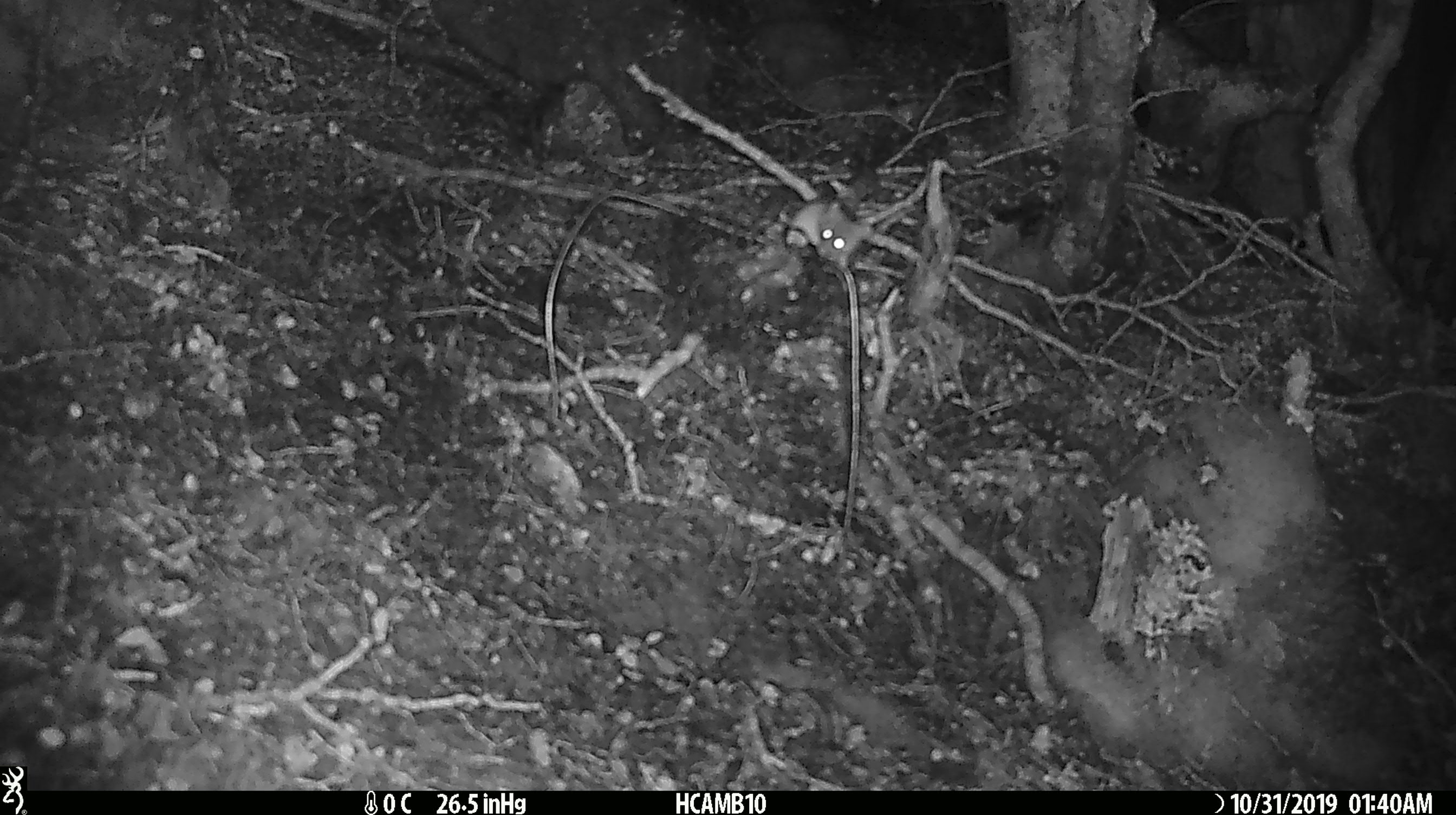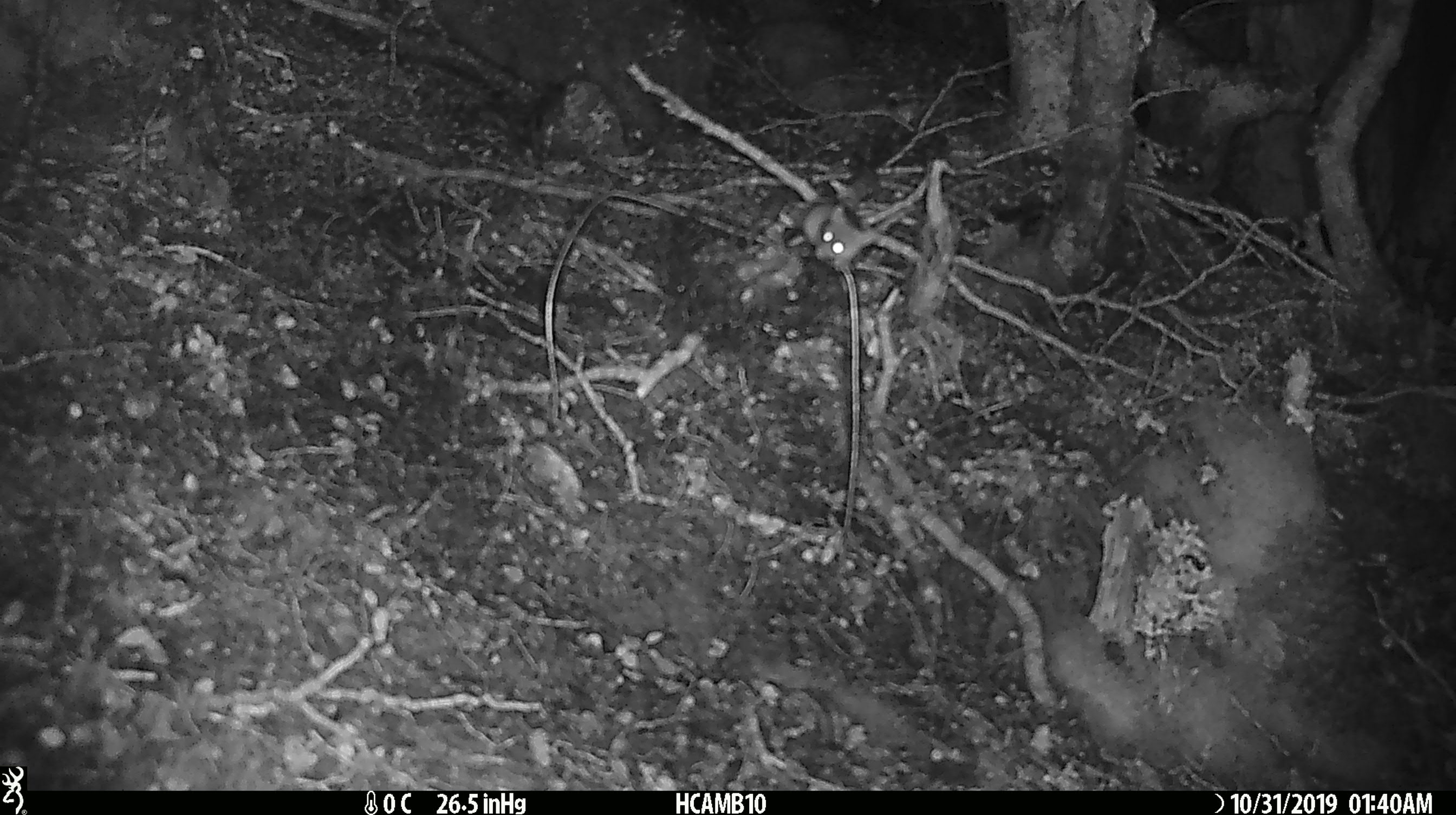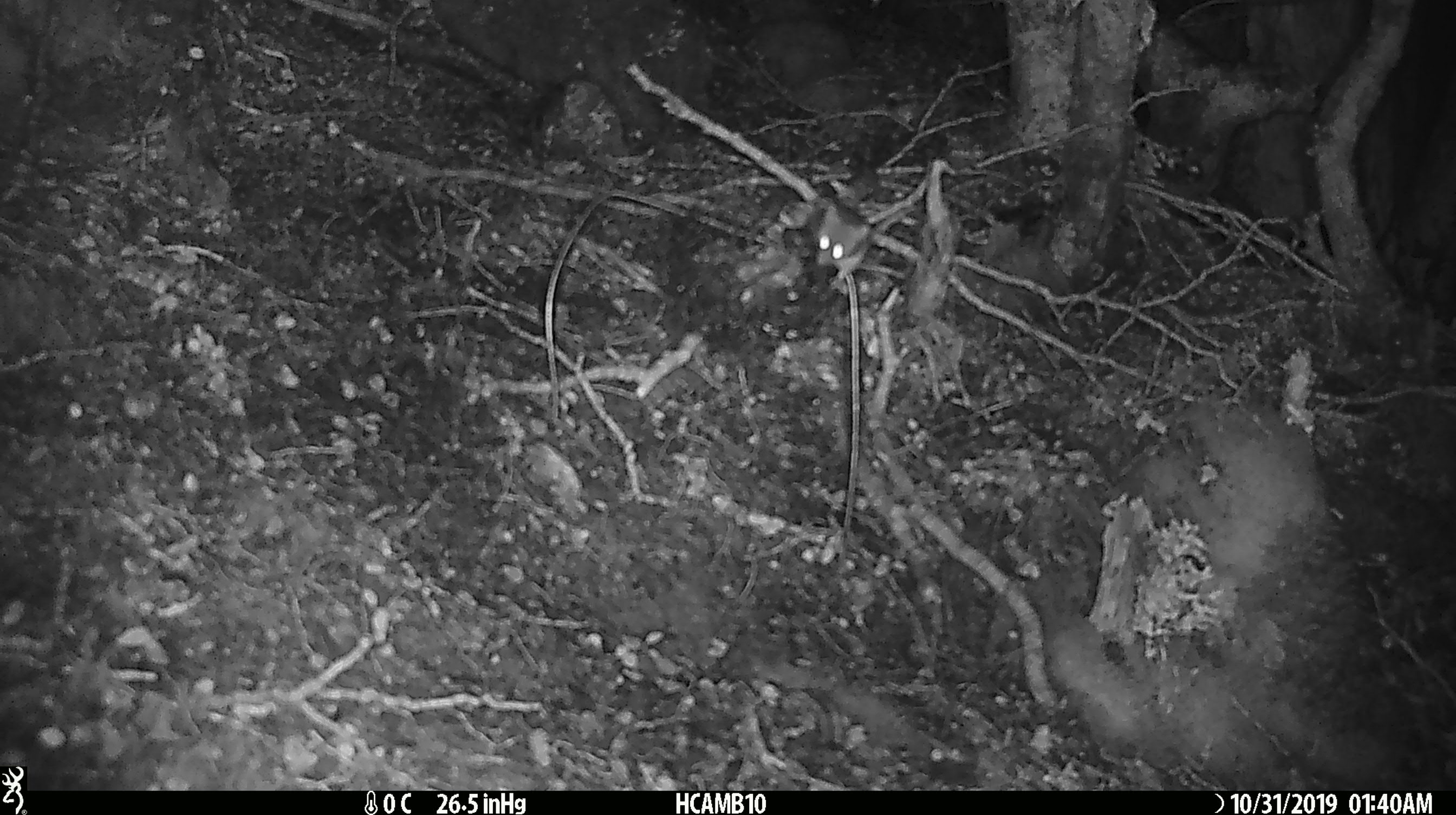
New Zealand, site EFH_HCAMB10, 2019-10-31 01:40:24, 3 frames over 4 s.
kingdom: Animalia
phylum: Chordata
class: Mammalia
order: Rodentia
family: Muridae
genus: Mus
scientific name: Mus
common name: mouse